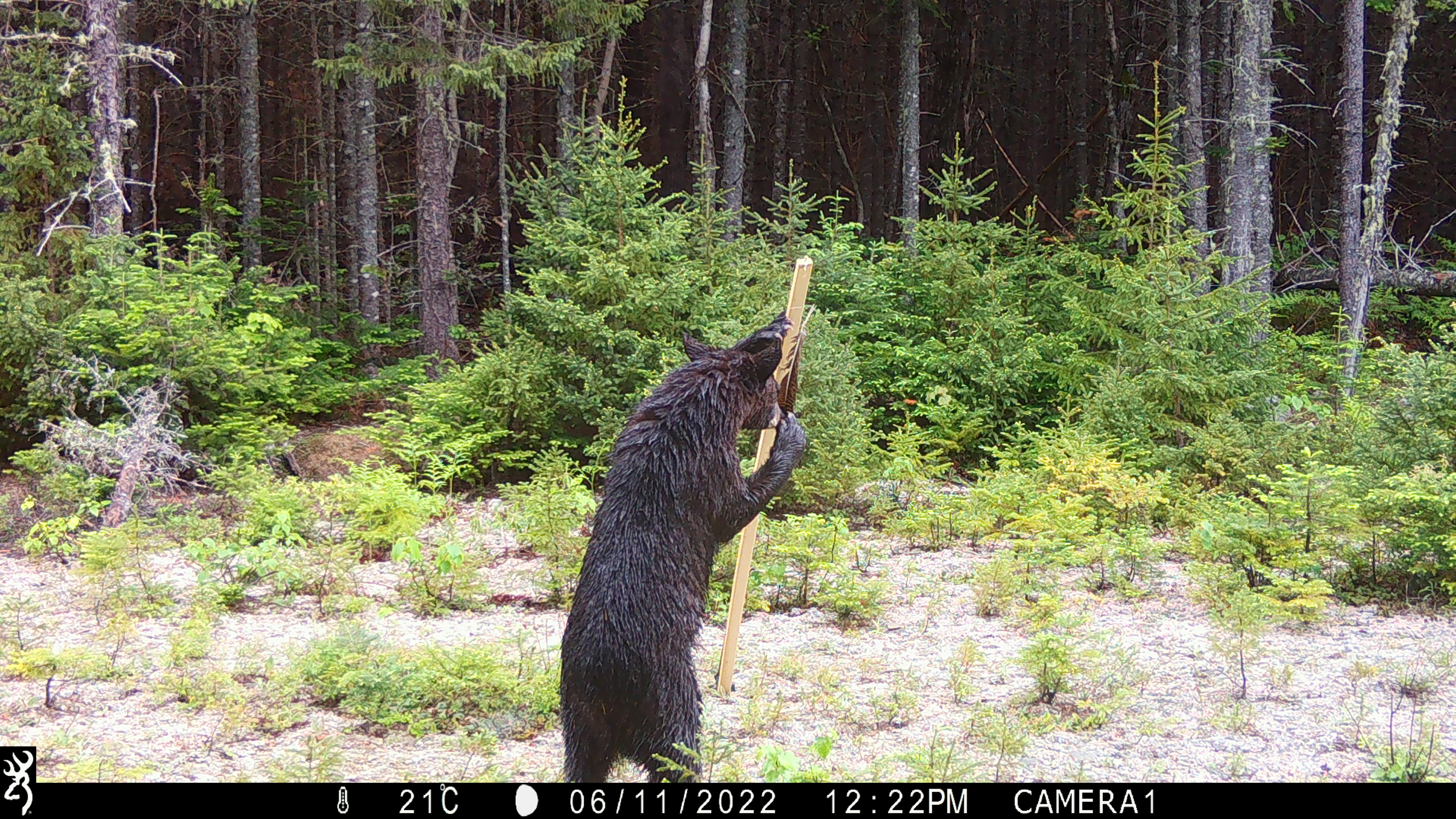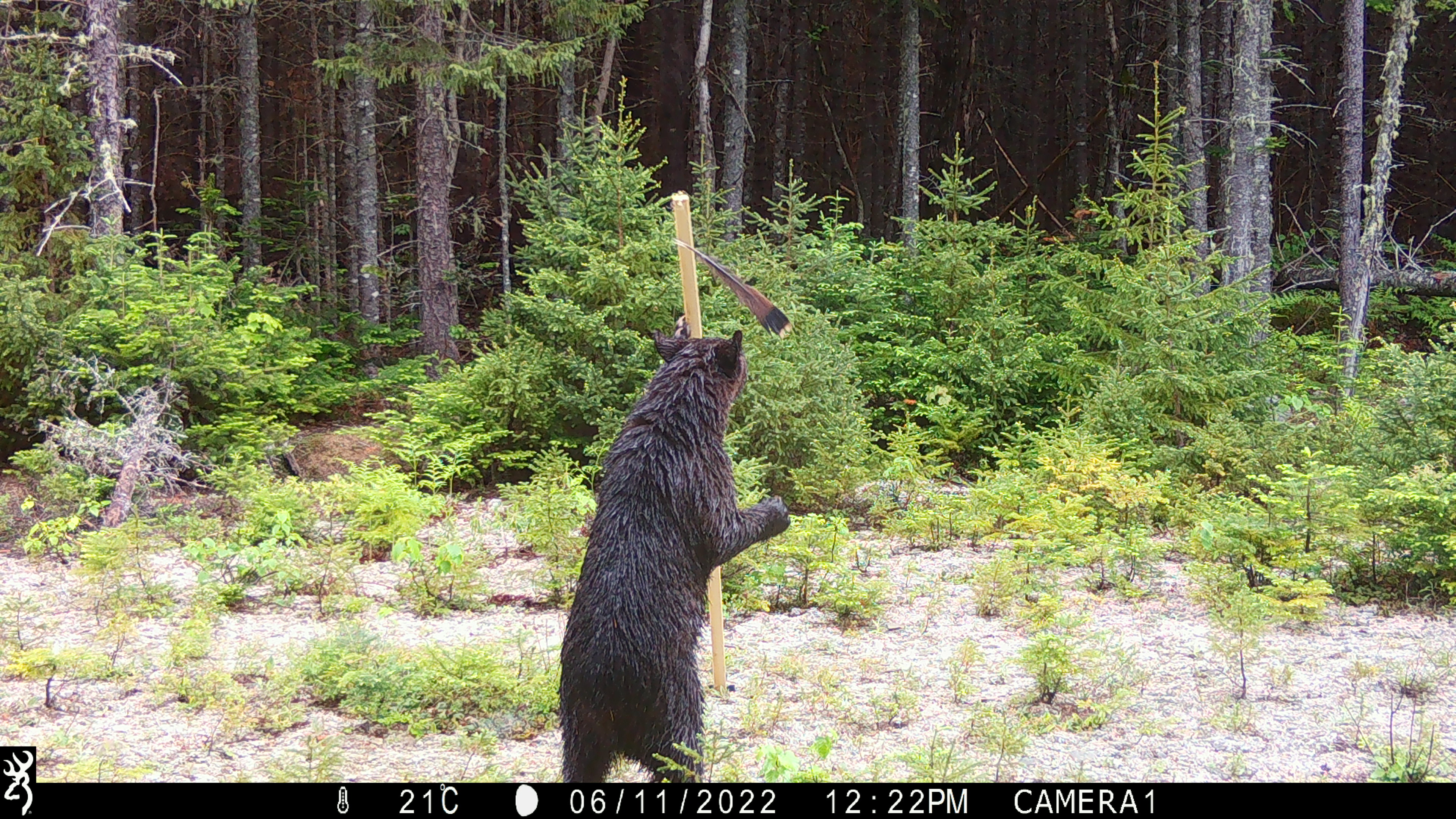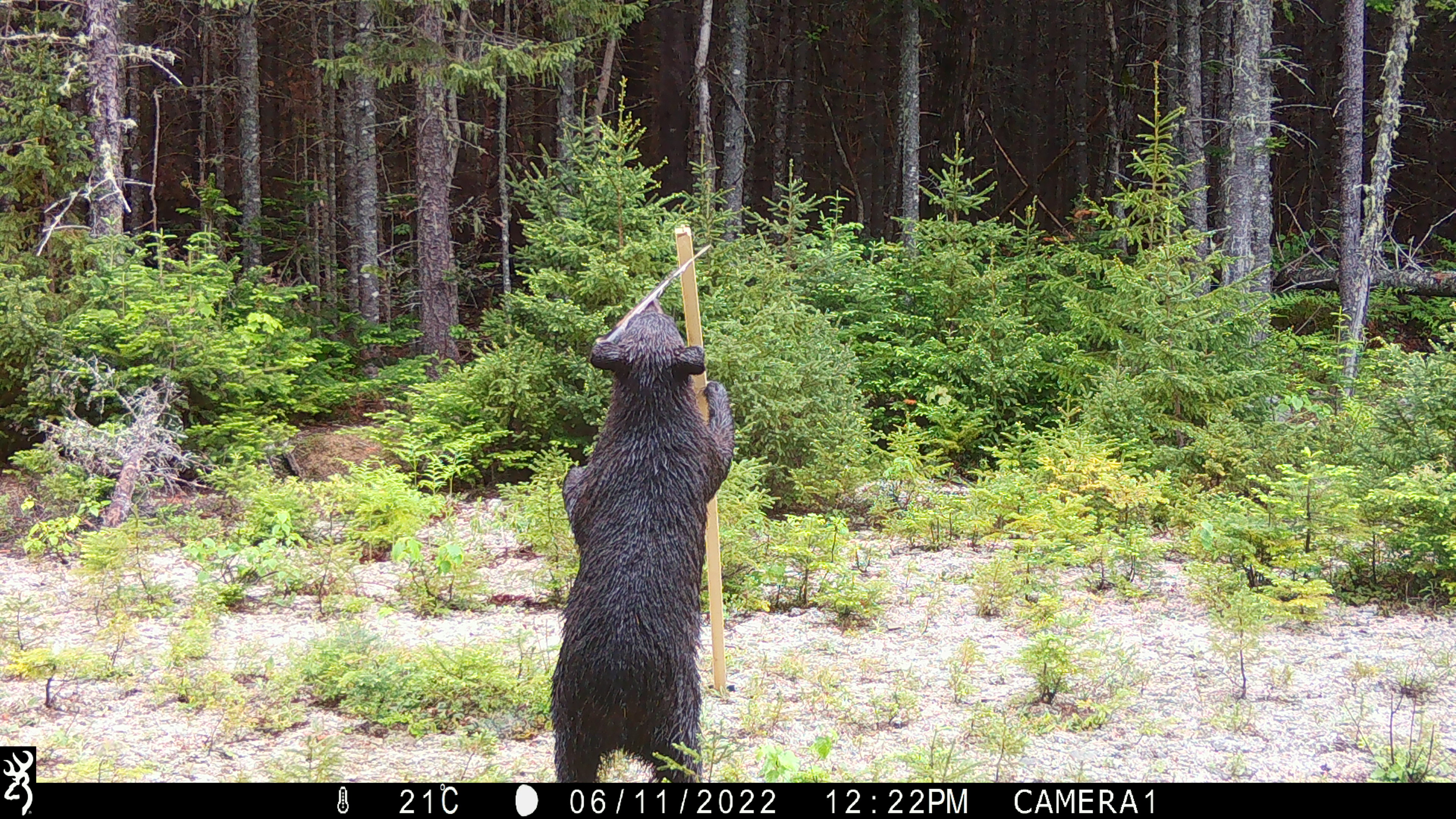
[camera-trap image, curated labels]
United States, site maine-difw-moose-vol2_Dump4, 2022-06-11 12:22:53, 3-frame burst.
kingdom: Animalia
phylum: Chordata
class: Mammalia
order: Carnivora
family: Ursidae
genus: Ursus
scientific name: Ursus americanus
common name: black bear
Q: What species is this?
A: Black bear (Ursus americanus).